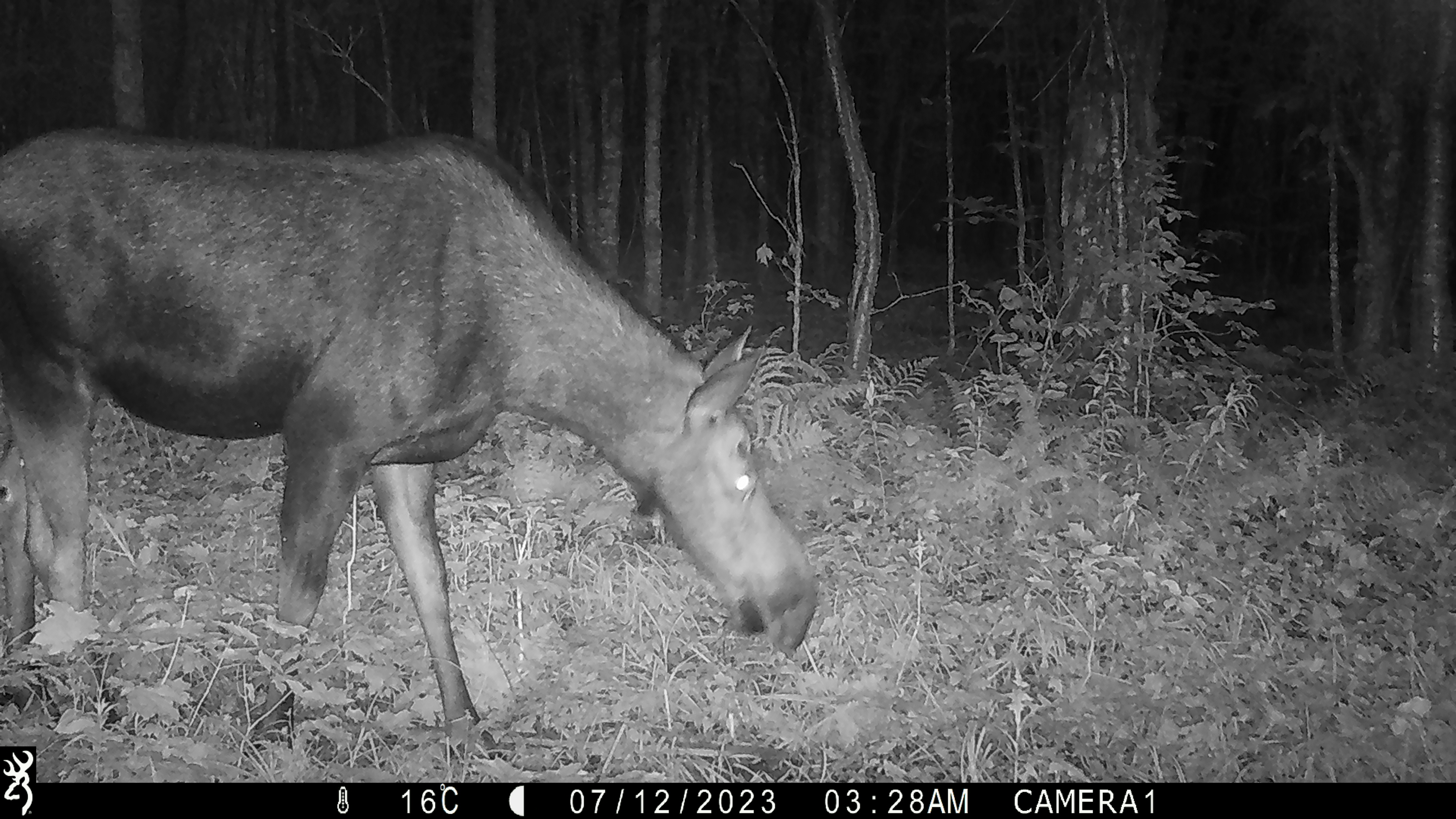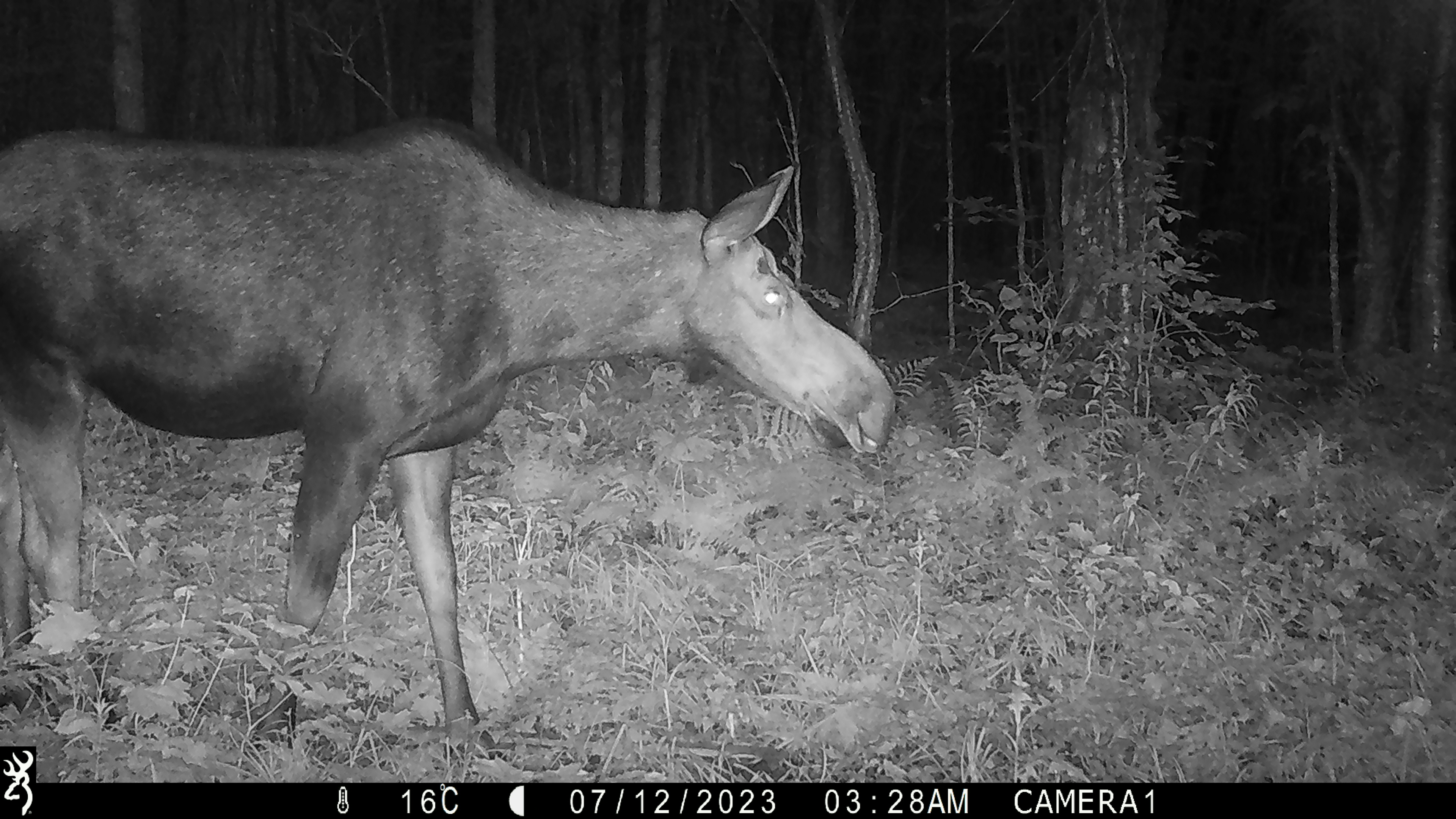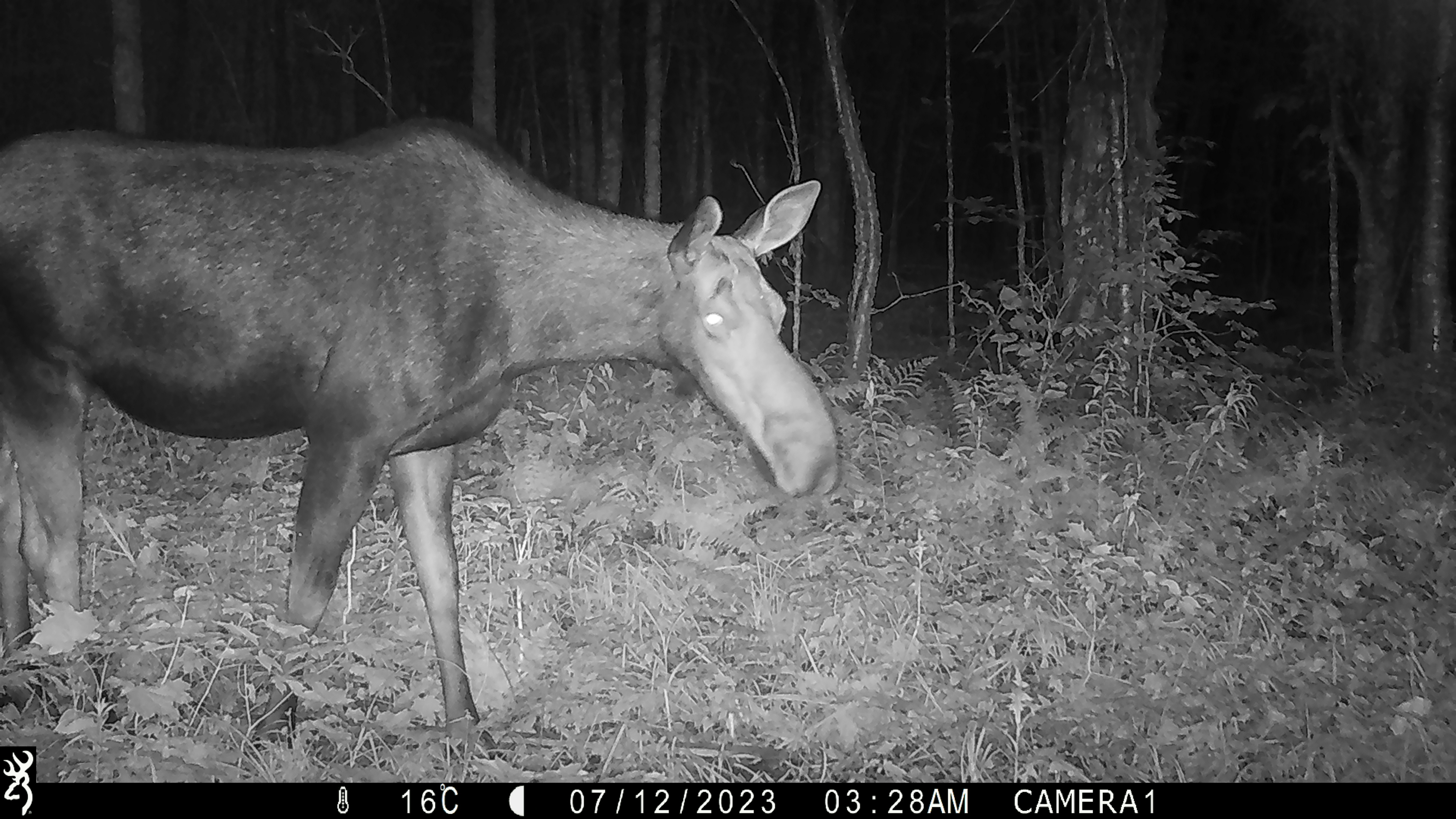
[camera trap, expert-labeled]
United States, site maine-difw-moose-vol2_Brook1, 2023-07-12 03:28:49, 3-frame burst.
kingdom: Animalia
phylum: Chordata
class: Mammalia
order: Artiodactyla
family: Cervidae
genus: Alces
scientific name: Alces alces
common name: moose